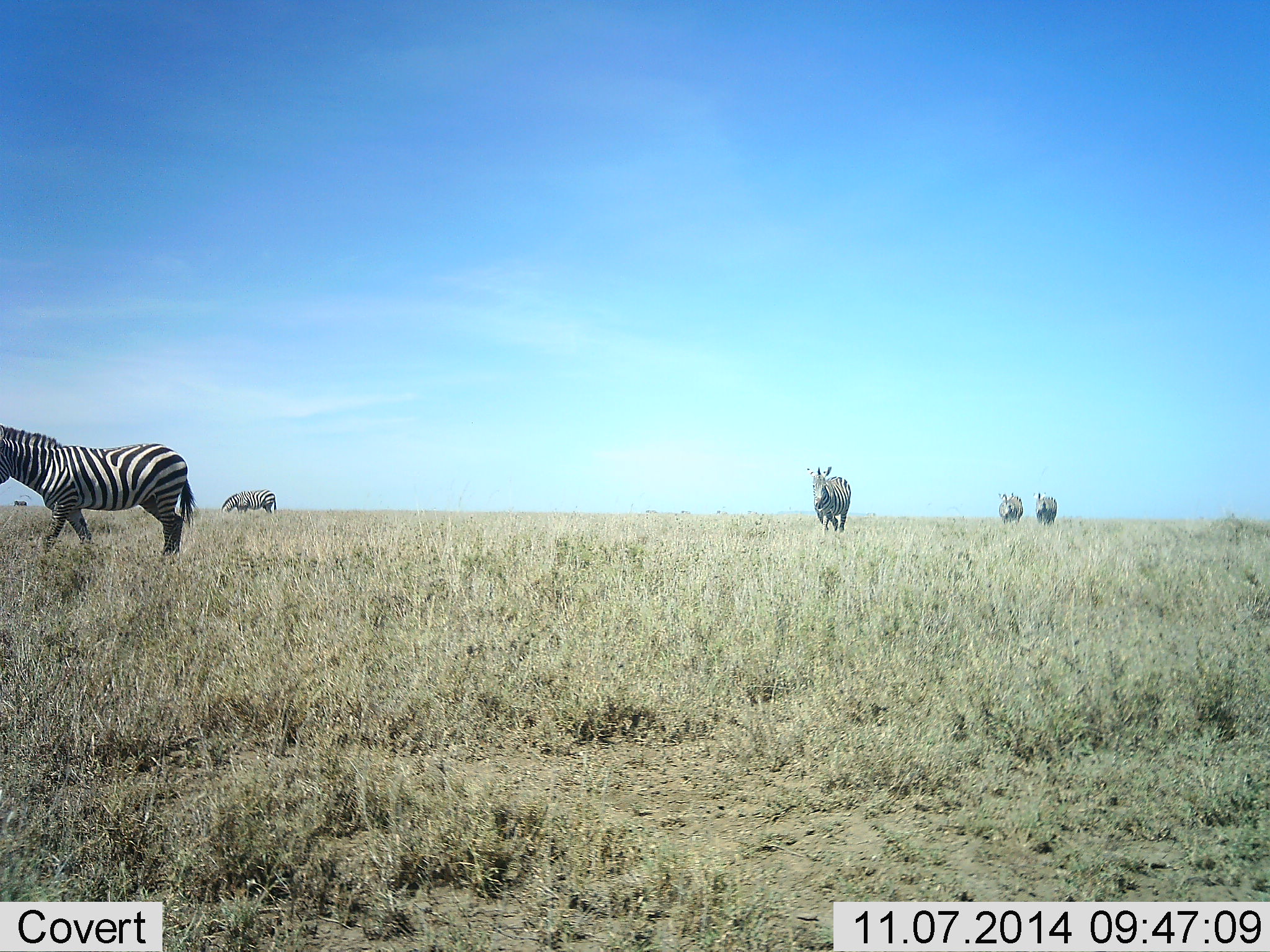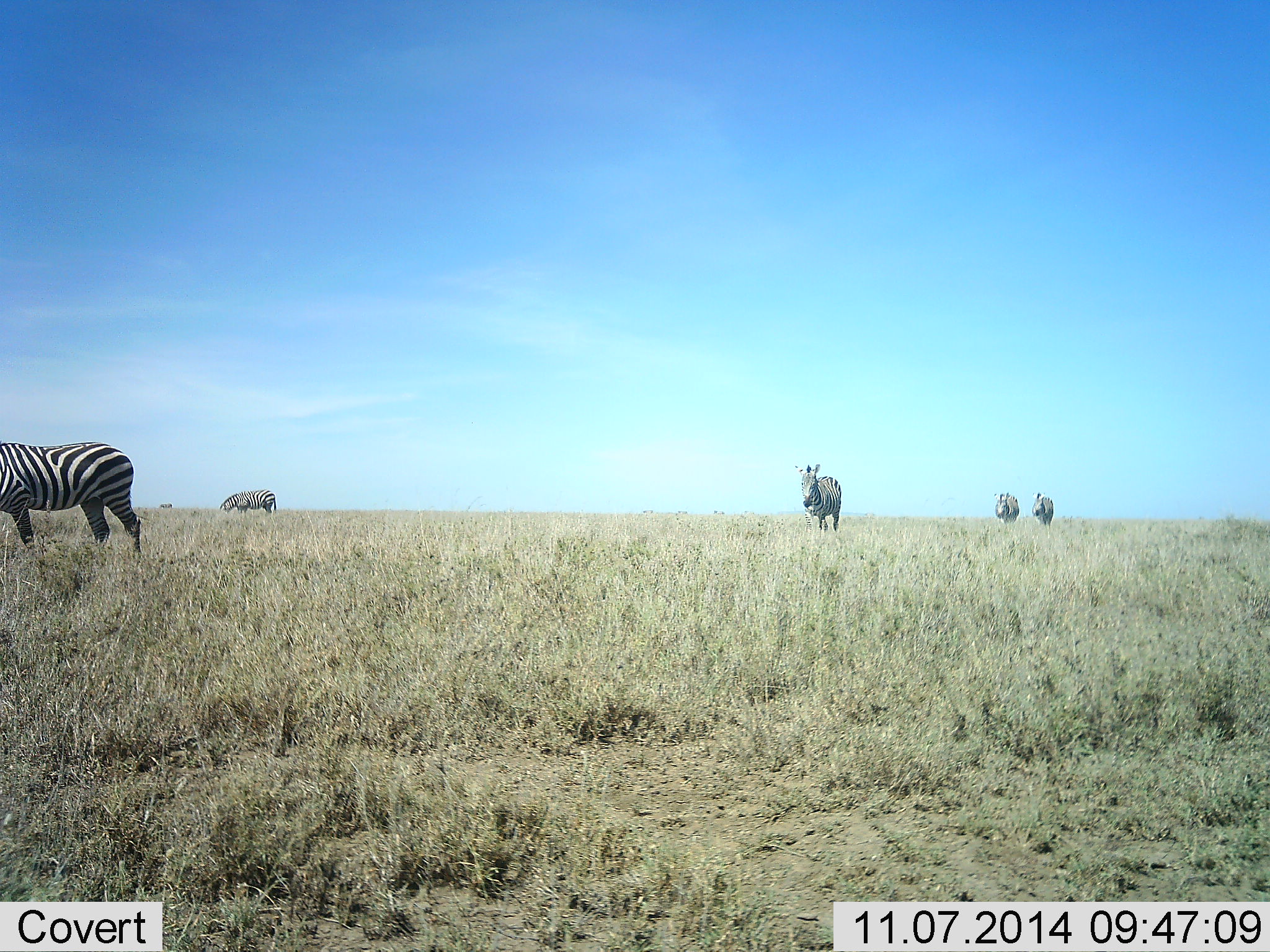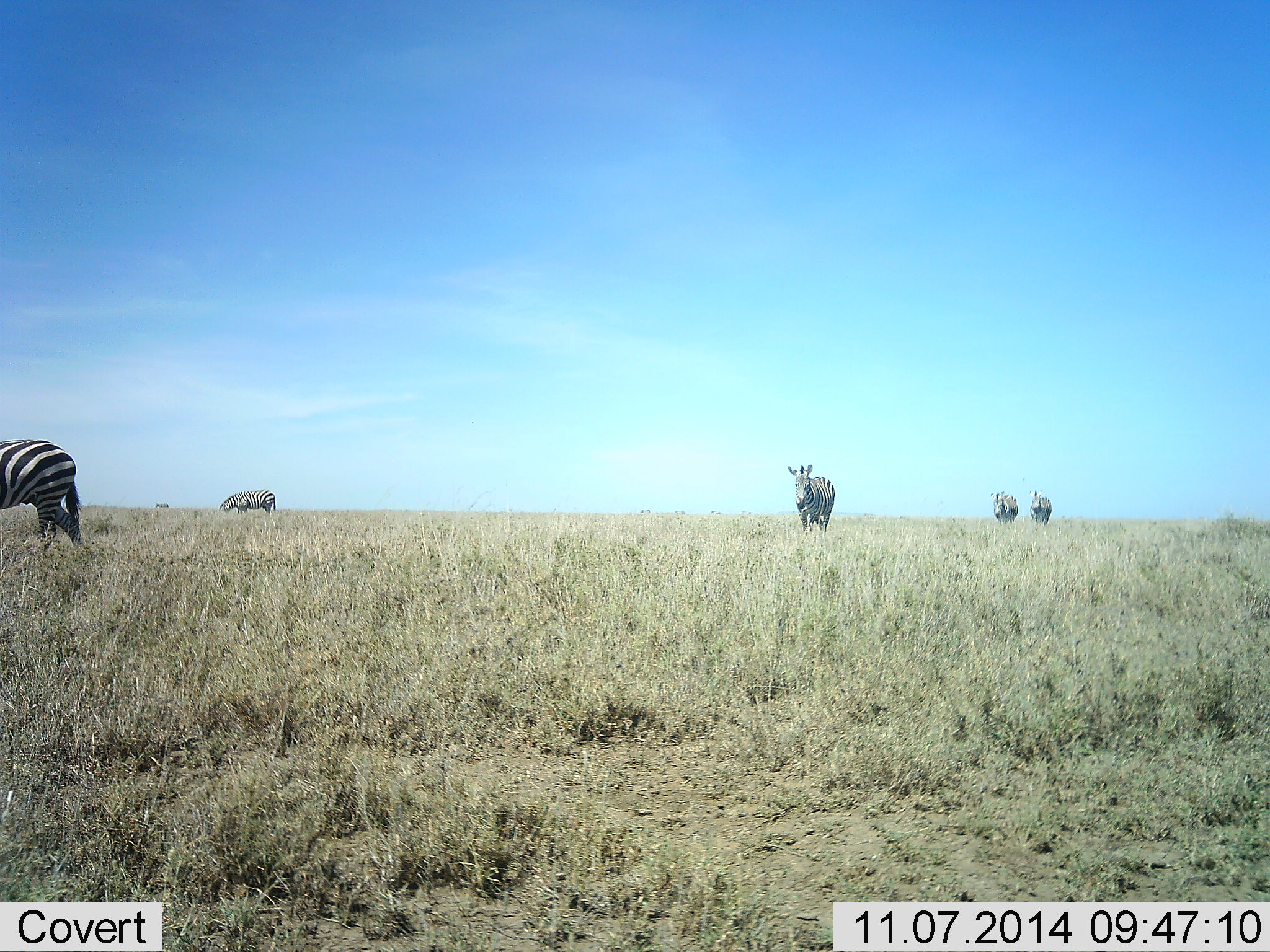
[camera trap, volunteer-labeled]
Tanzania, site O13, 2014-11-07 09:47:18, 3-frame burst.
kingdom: Animalia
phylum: Chordata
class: Mammalia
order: Perissodactyla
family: Equidae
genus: Equus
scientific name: Equus quagga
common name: plains zebra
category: zebra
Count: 5.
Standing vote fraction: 9%.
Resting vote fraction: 0%.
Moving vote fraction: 100%.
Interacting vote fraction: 0%.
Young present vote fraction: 0%.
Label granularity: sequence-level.